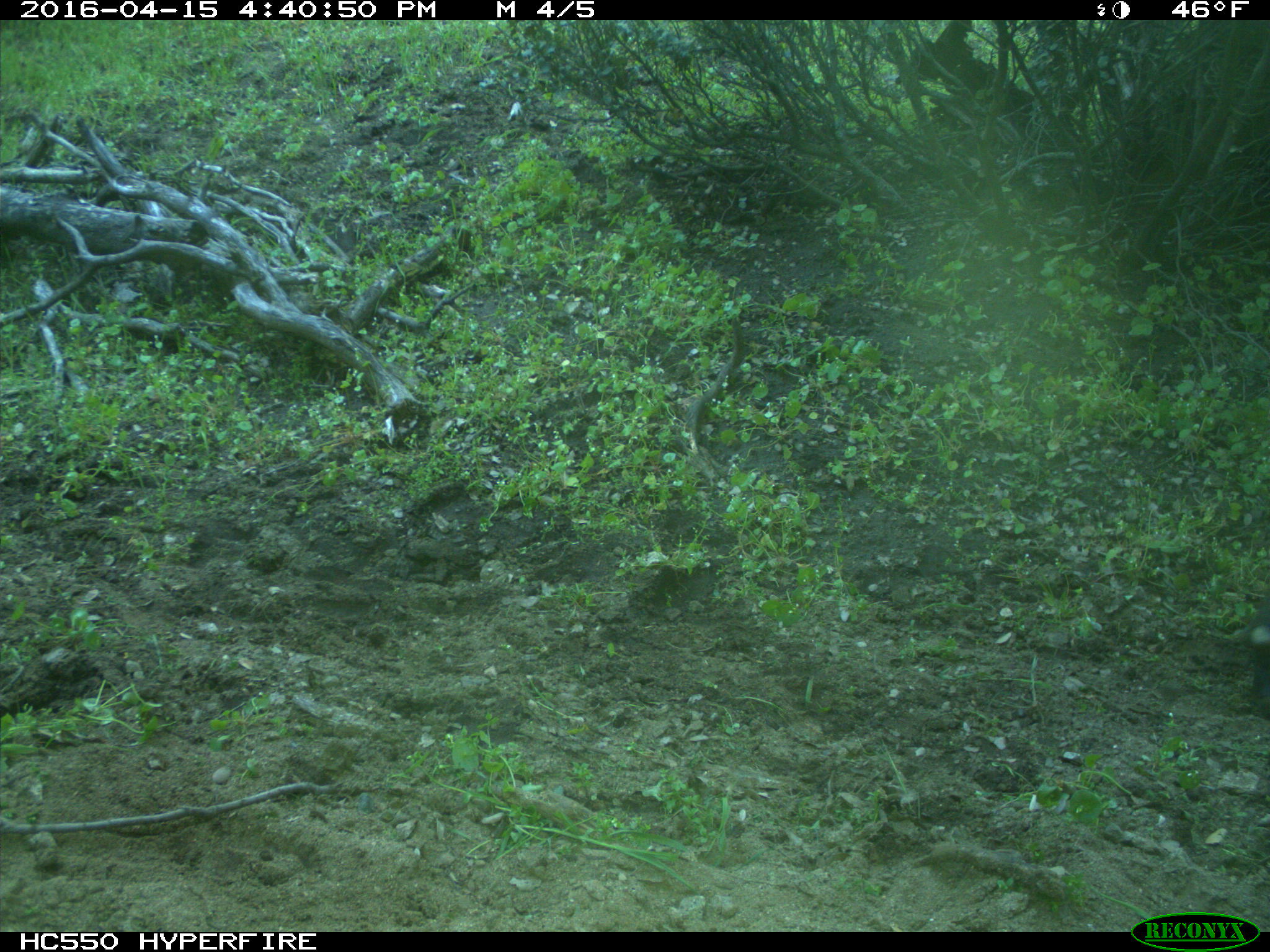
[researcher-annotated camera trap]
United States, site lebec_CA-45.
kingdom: Animalia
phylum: Chordata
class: Mammalia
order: Artiodactyla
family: Bovidae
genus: Bos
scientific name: Bos taurus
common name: domestic cow